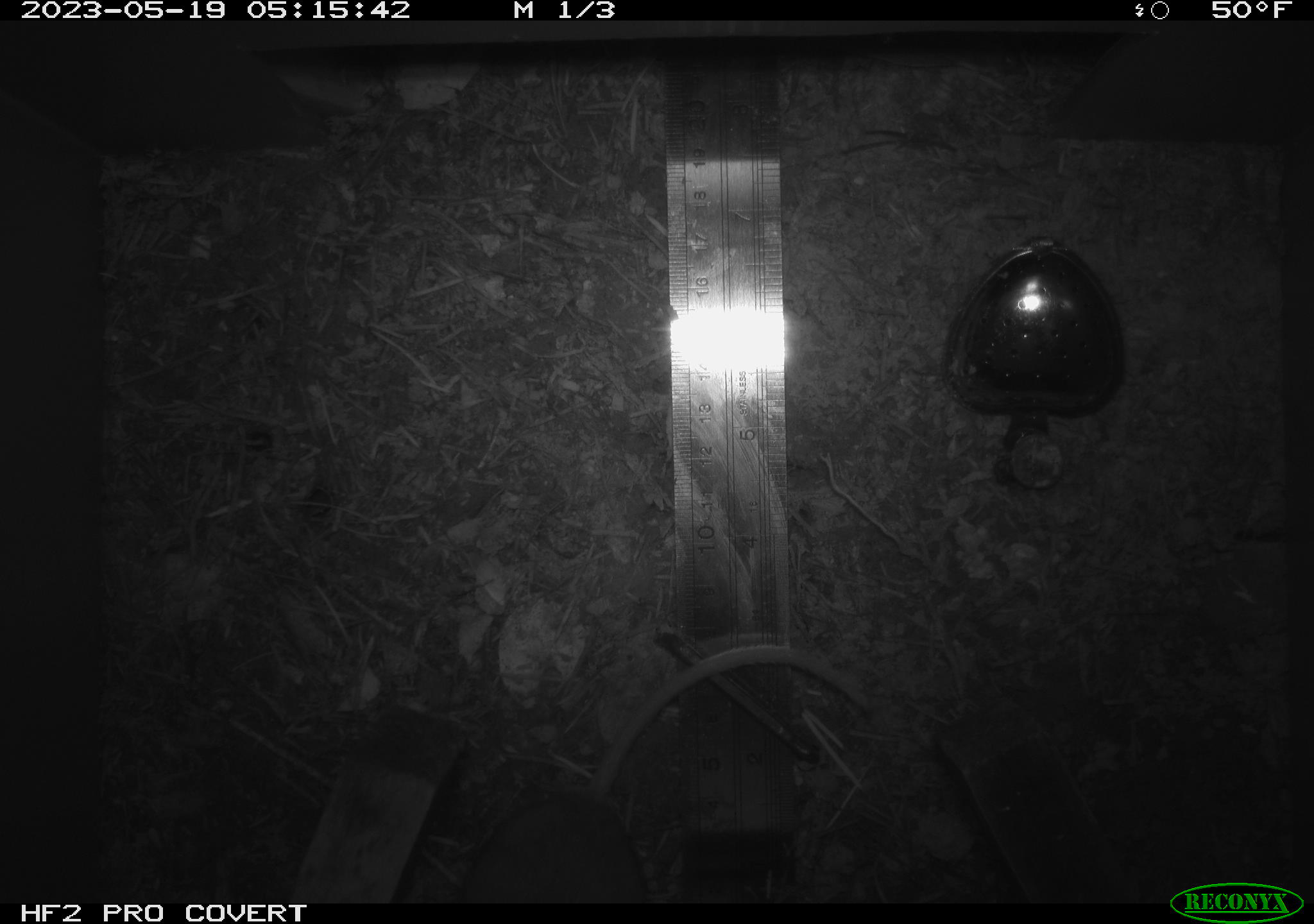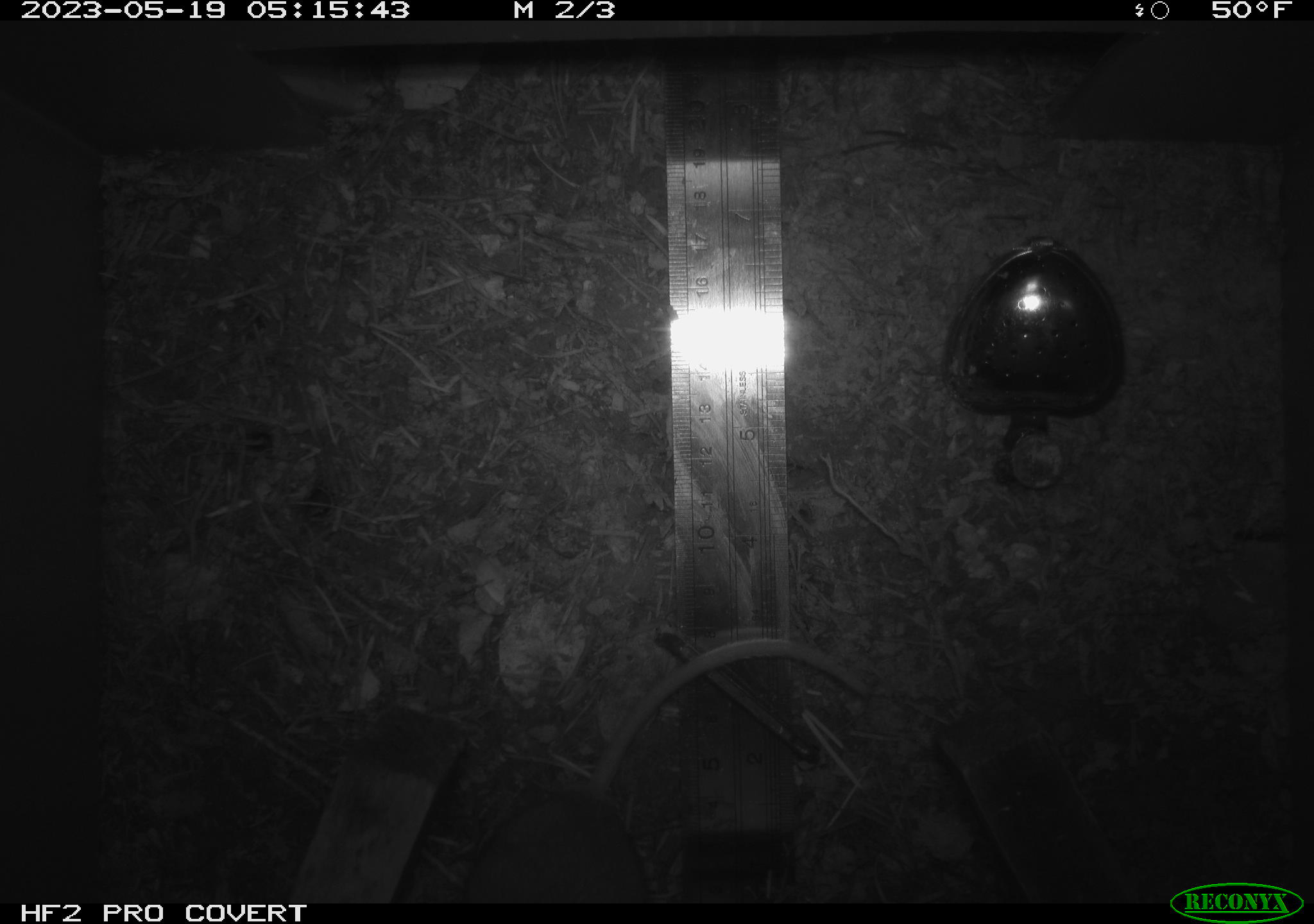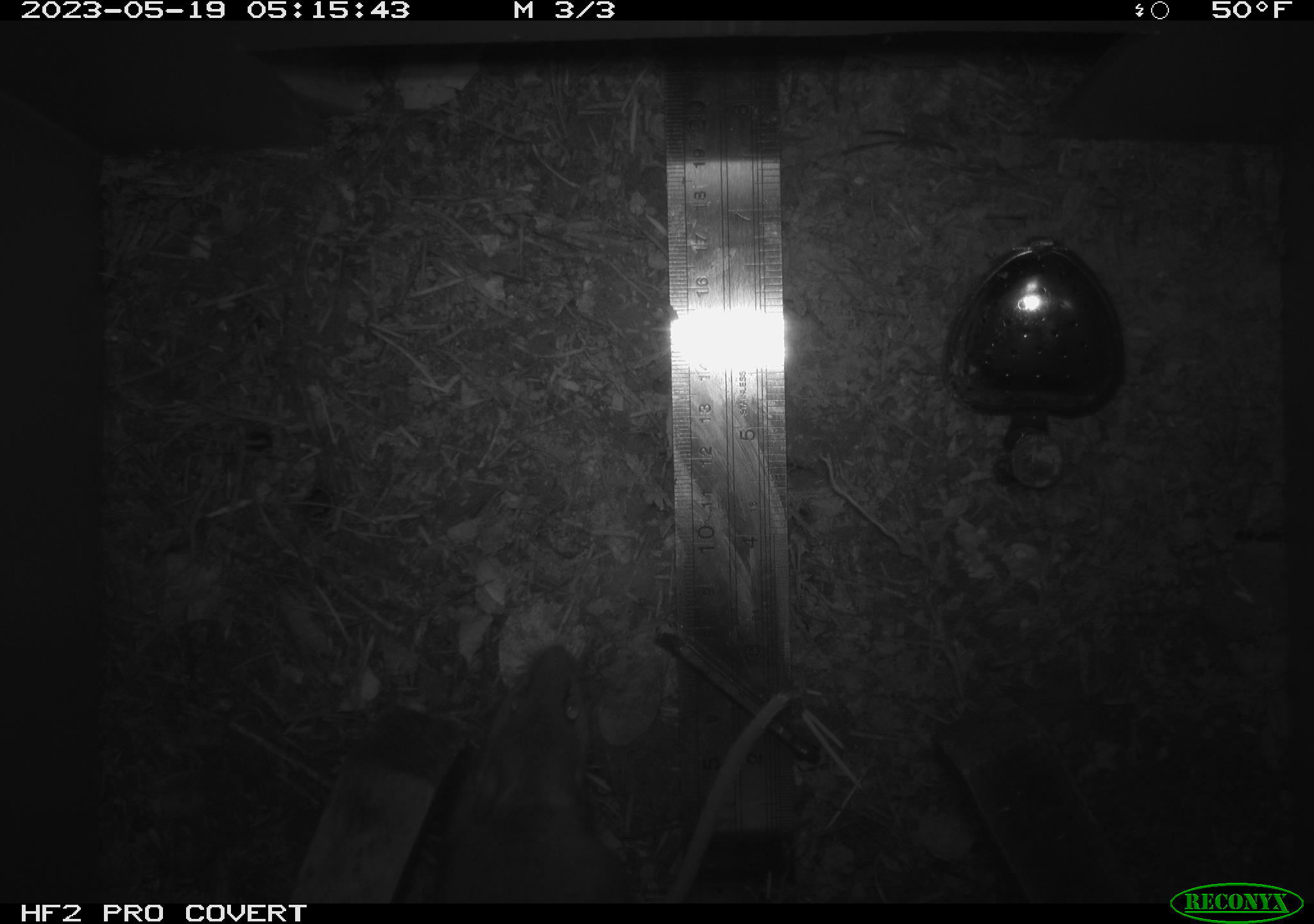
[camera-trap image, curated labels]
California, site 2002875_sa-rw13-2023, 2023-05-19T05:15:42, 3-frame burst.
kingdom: Animalia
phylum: Chordata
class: Mammalia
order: Rodentia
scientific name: Rodentia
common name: mouse species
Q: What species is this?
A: Mouse species (Rodentia).